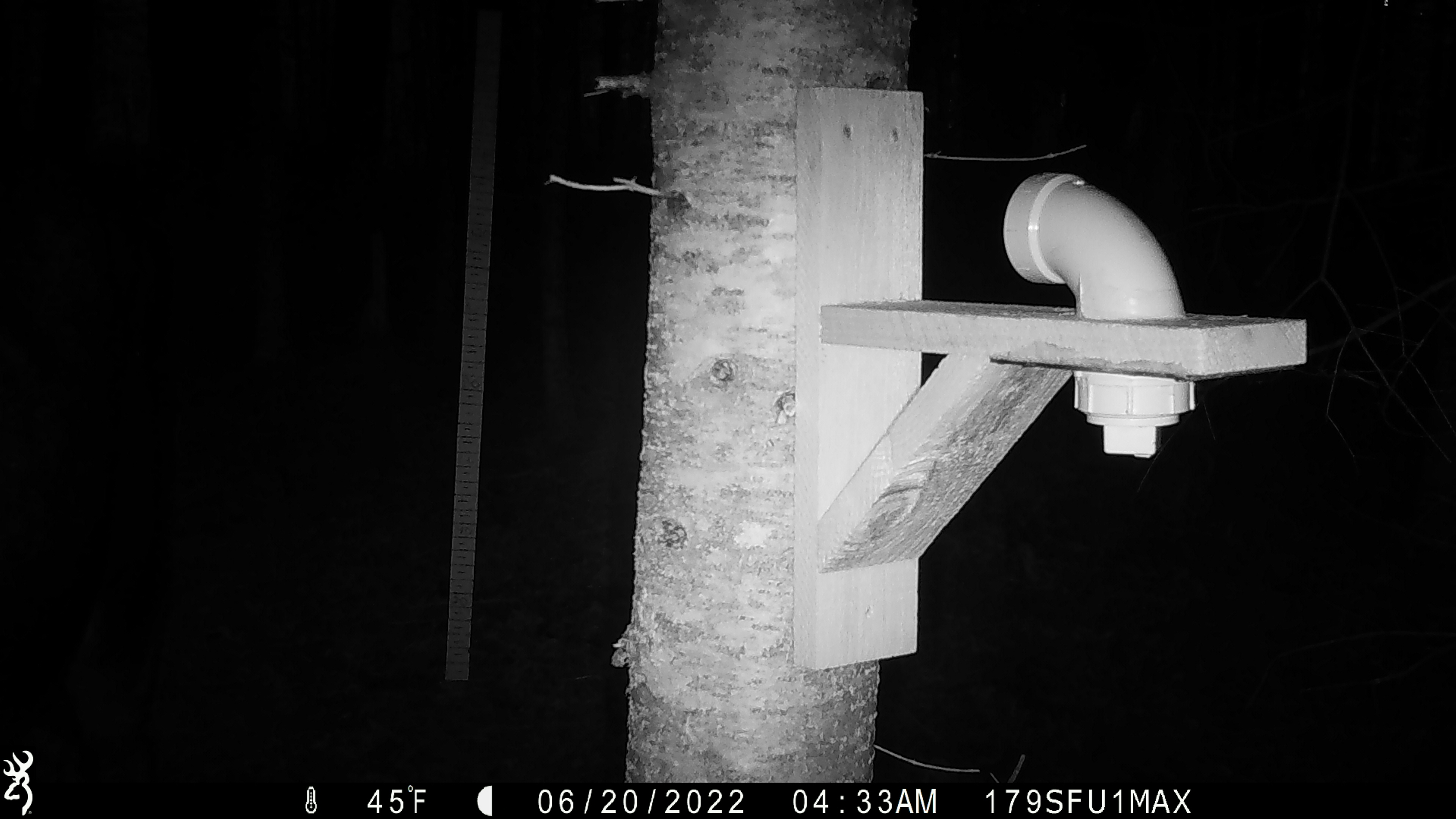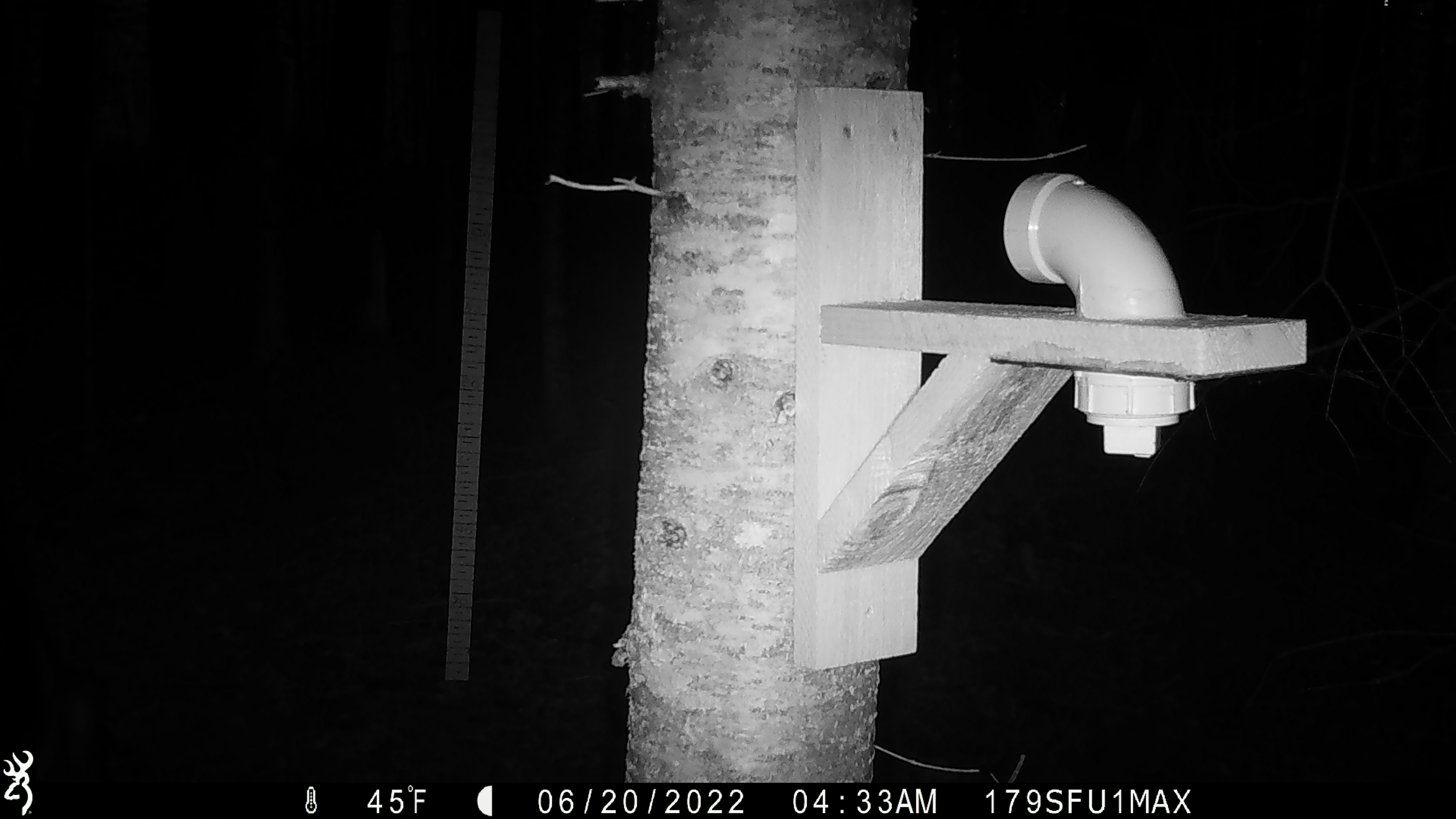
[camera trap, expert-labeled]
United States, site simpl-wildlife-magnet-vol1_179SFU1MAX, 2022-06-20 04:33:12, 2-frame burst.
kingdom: Animalia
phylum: Chordata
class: Mammalia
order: Artiodactyla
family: Cervidae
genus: Alces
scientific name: Alces alces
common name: moose